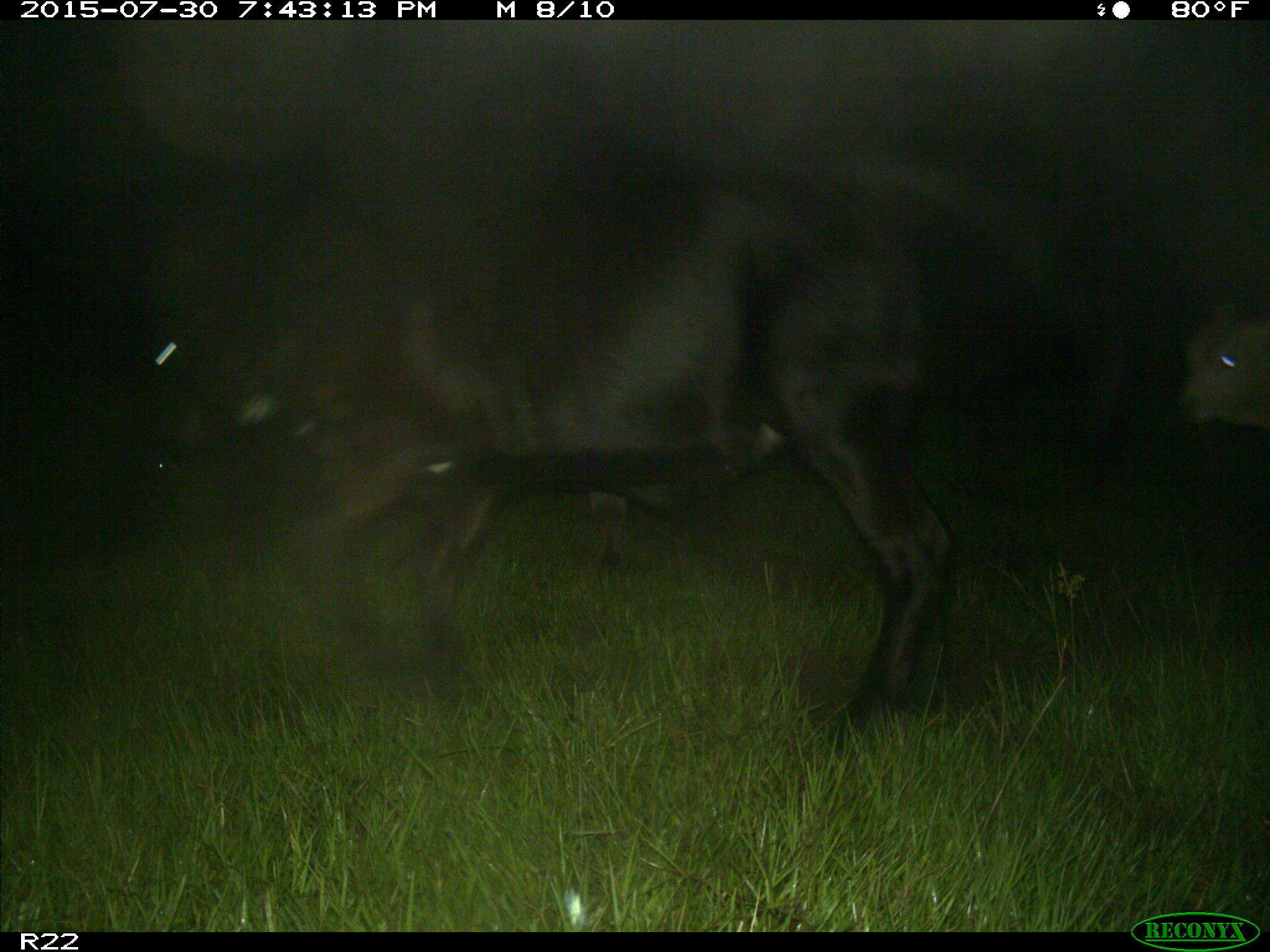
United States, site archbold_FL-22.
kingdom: Animalia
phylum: Chordata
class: Mammalia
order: Artiodactyla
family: Bovidae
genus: Bos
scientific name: Bos taurus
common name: domestic cow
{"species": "Bos taurus (domestic cow)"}